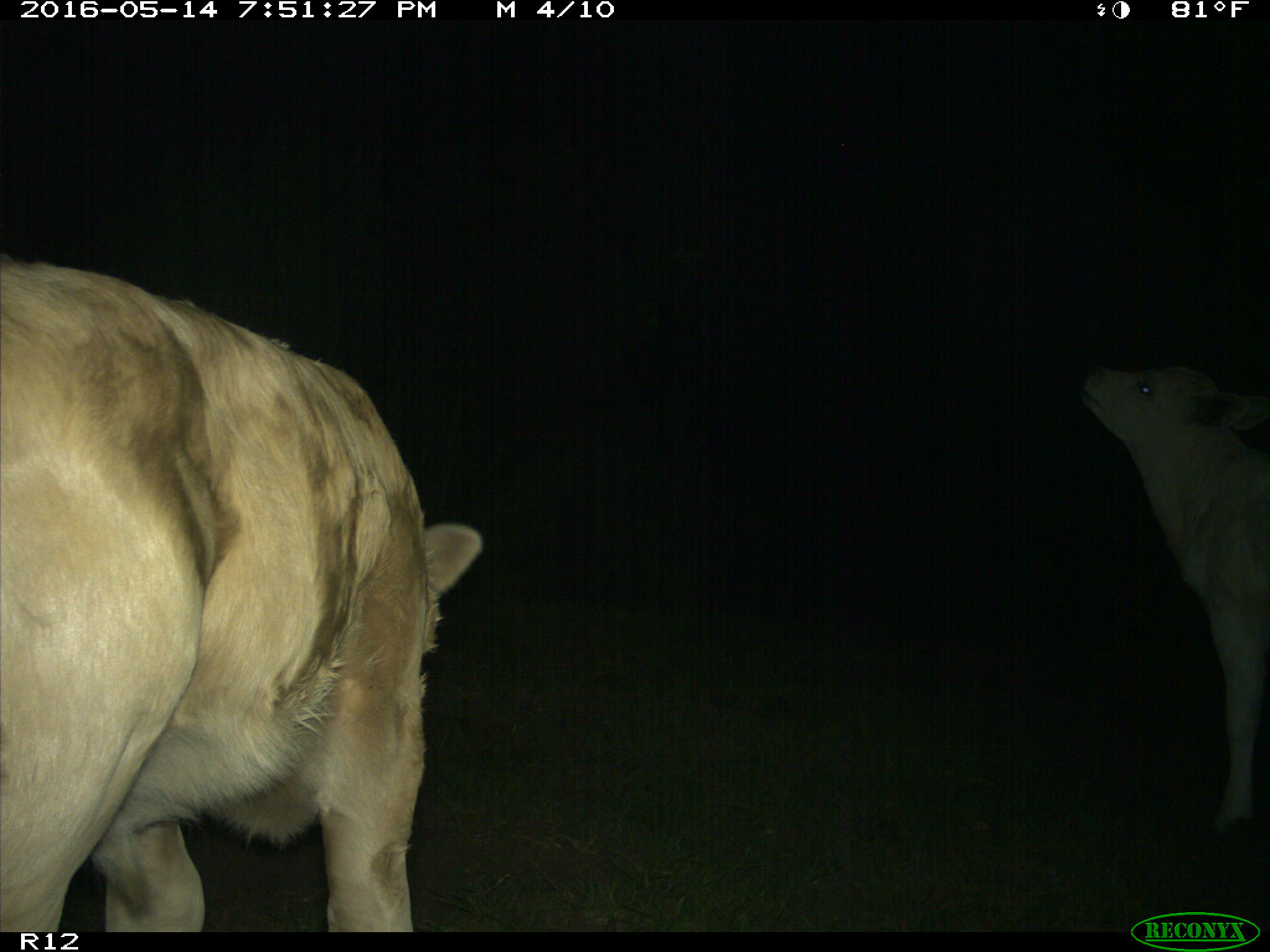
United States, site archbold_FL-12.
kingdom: Animalia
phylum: Chordata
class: Mammalia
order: Artiodactyla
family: Bovidae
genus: Bos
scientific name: Bos taurus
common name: domestic cow